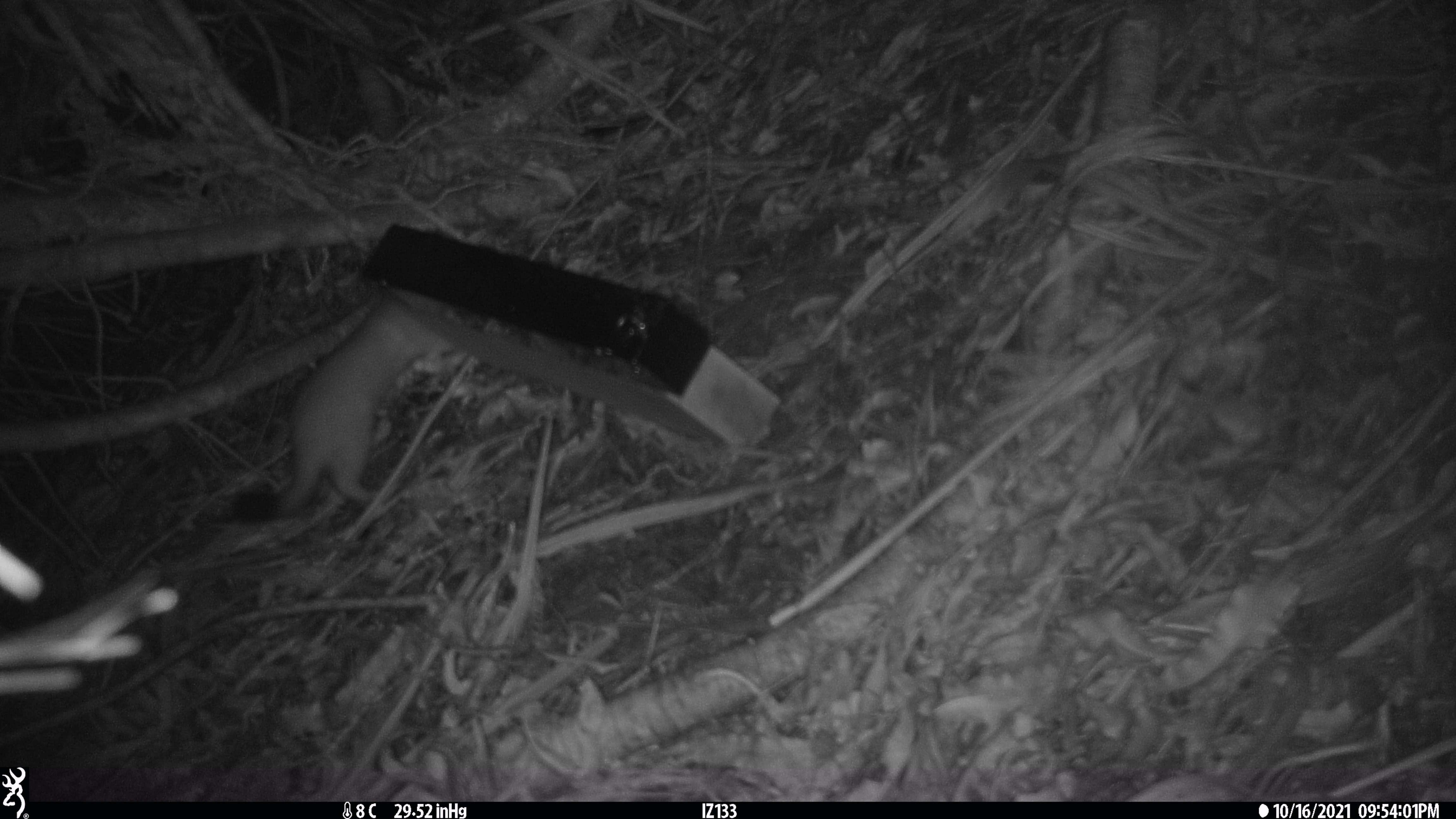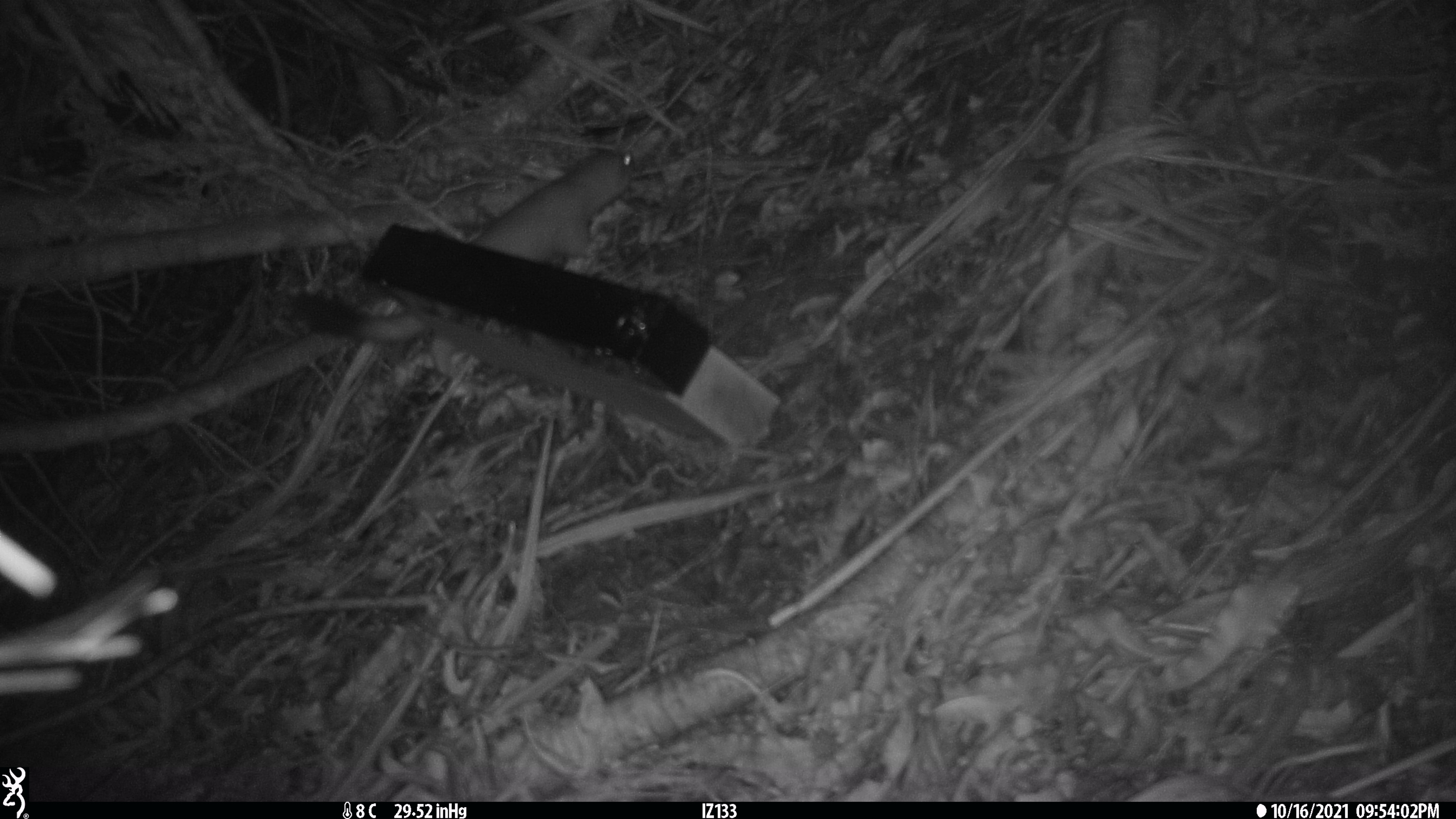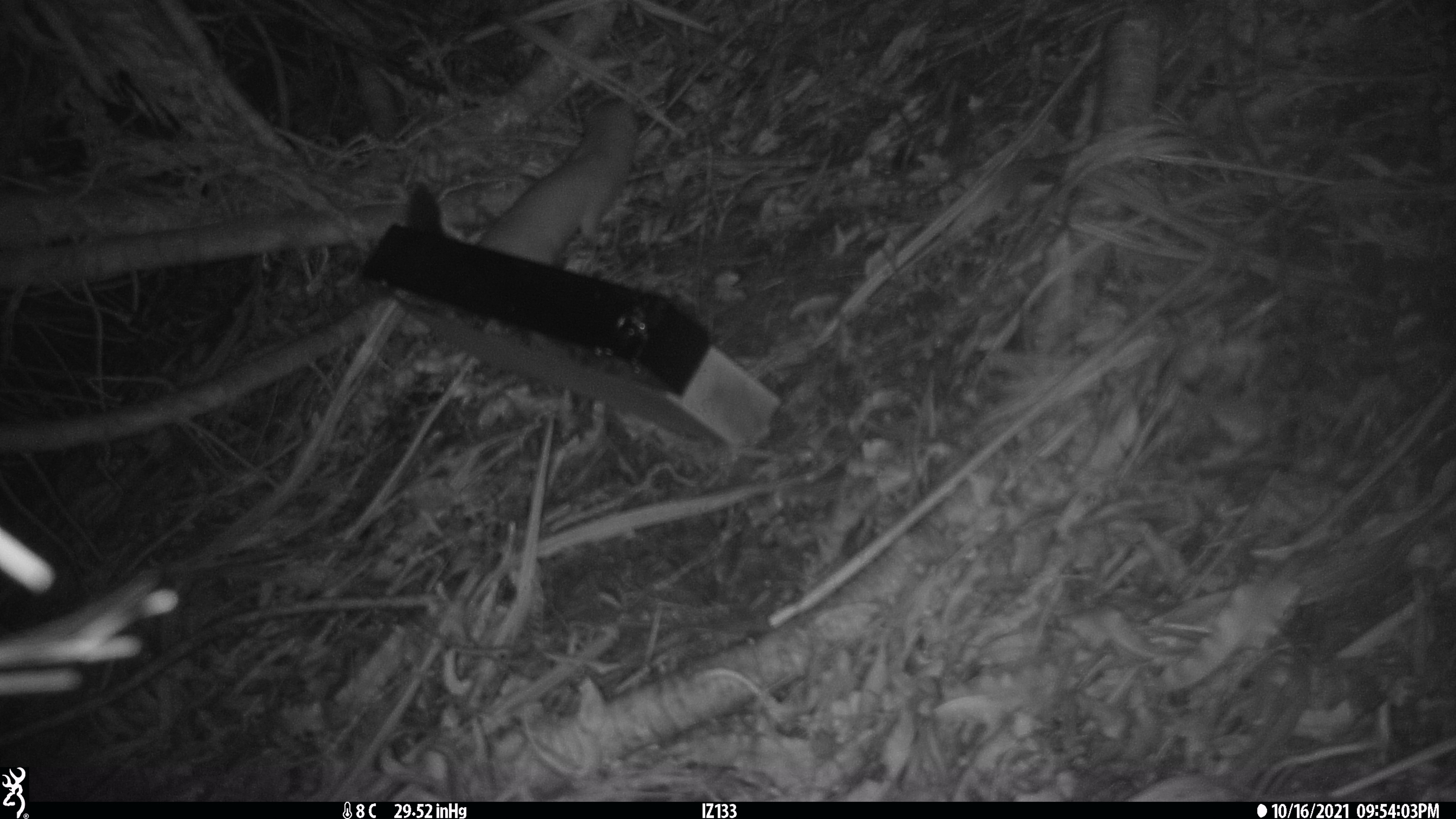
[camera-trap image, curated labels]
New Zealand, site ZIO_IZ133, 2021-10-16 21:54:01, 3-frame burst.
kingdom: Animalia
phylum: Chordata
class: Mammalia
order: Carnivora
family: Mustelidae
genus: Mustela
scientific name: Mustela erminea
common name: stoat